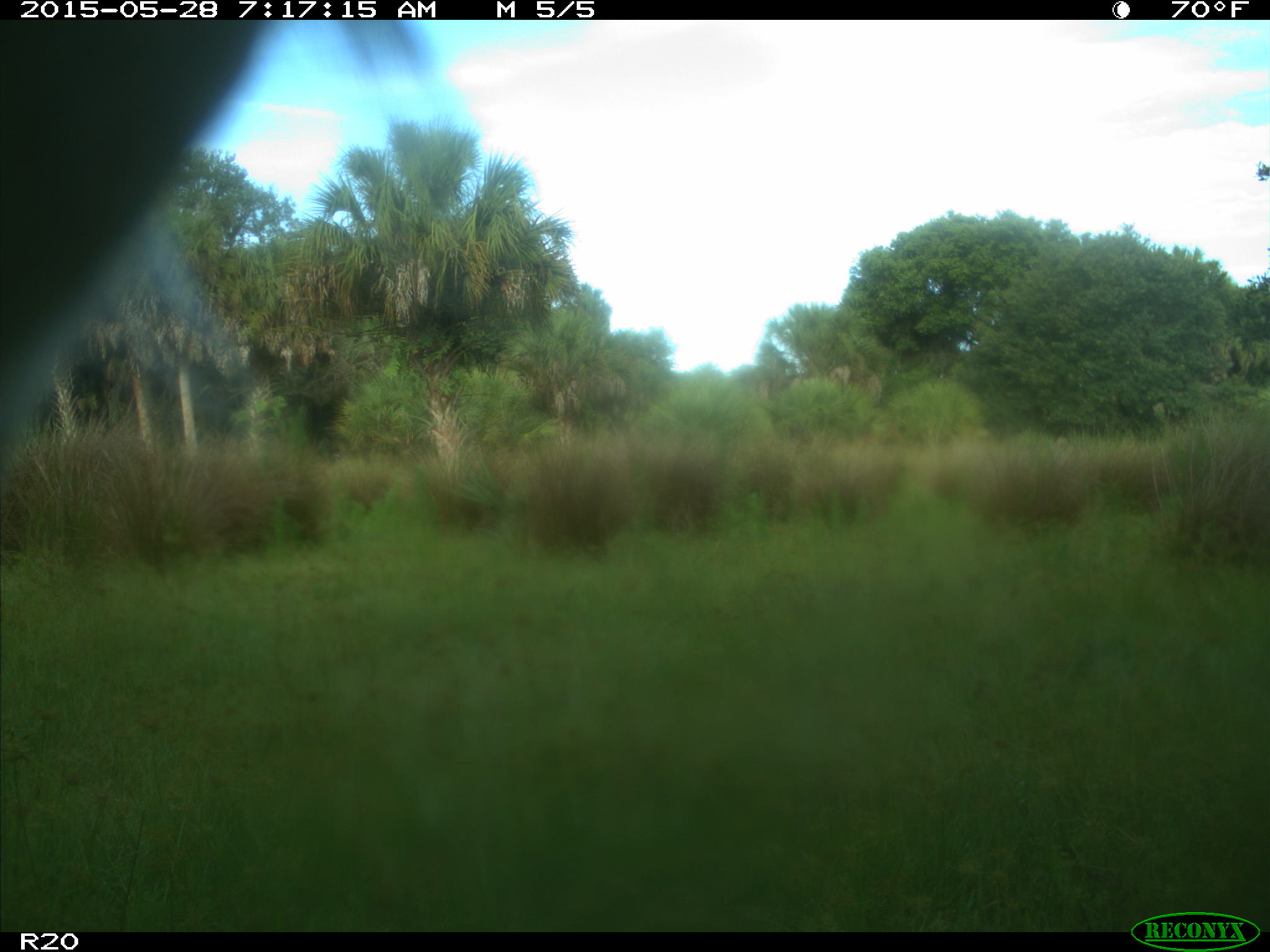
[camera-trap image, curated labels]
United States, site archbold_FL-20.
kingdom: Animalia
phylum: Chordata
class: Mammalia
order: Artiodactyla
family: Bovidae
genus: Bos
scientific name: Bos taurus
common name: domestic cow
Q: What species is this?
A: Bos taurus (domestic cow).